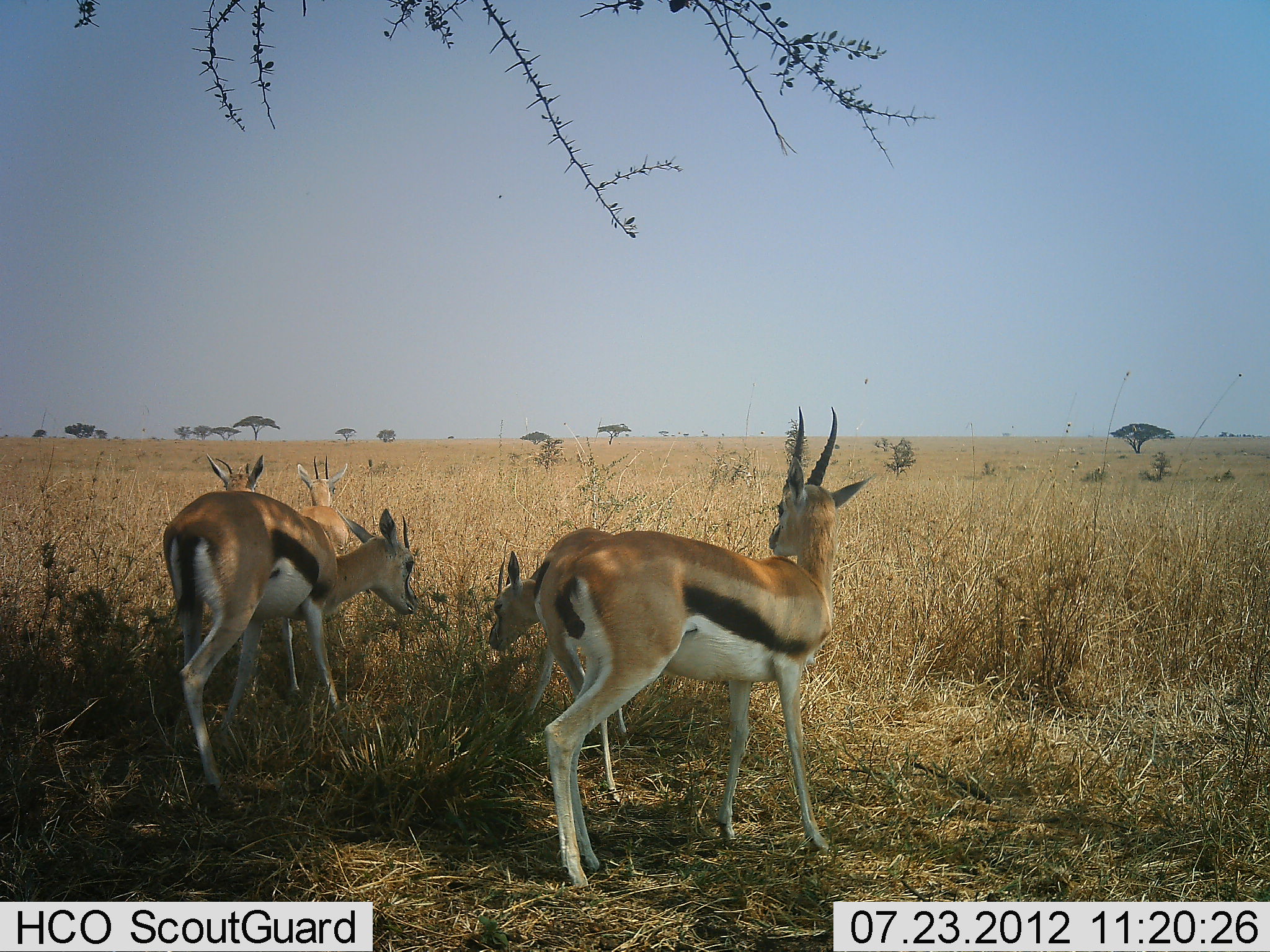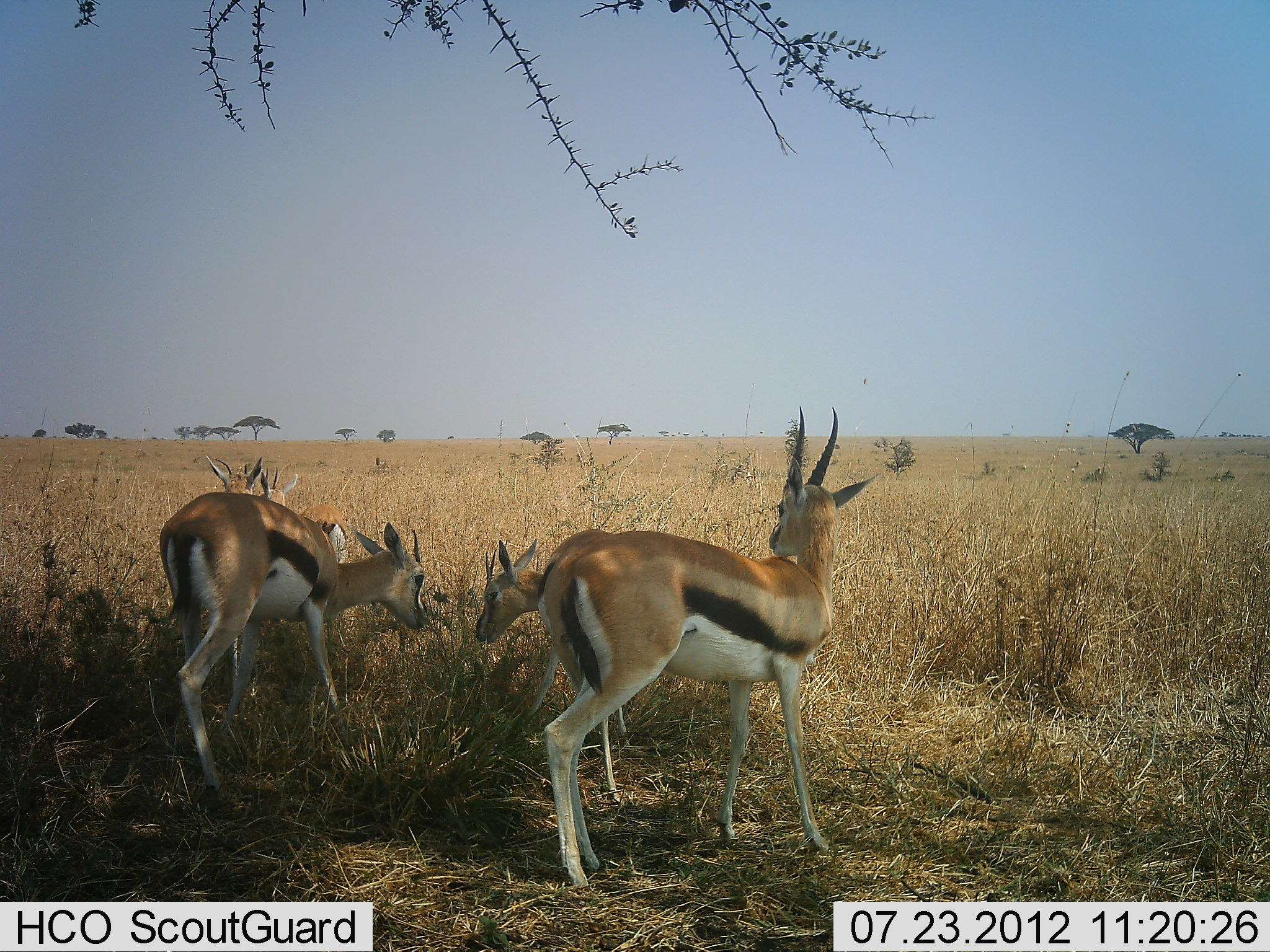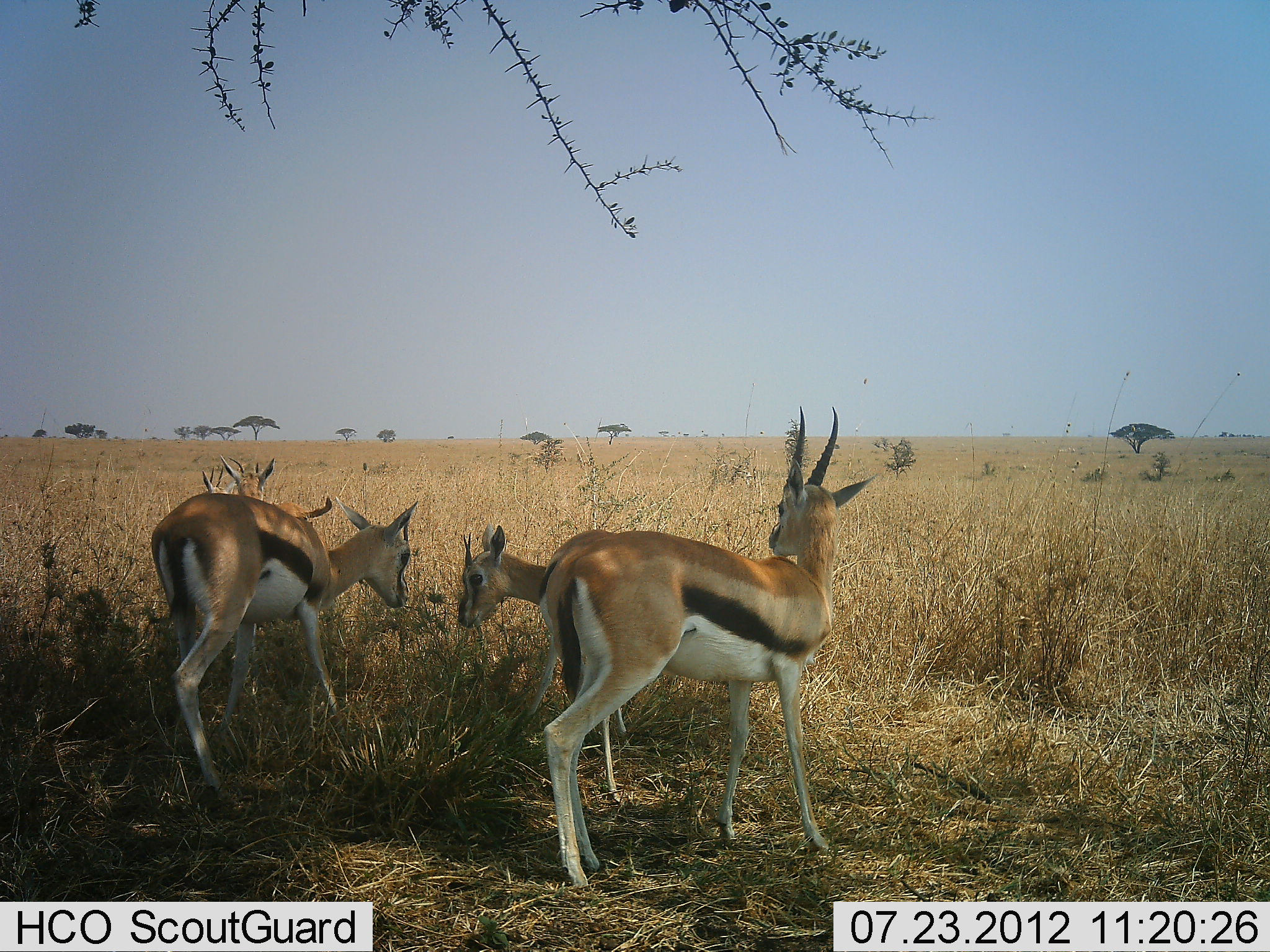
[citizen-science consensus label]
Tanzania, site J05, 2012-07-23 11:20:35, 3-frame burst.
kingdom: Animalia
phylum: Chordata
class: Mammalia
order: Artiodactyla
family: Bovidae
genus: Eudorcas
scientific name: Eudorcas thomsonii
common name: thomson's gazelle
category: gazellethomsons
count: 5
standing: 90%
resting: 20%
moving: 20%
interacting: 30%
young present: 0%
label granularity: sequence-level